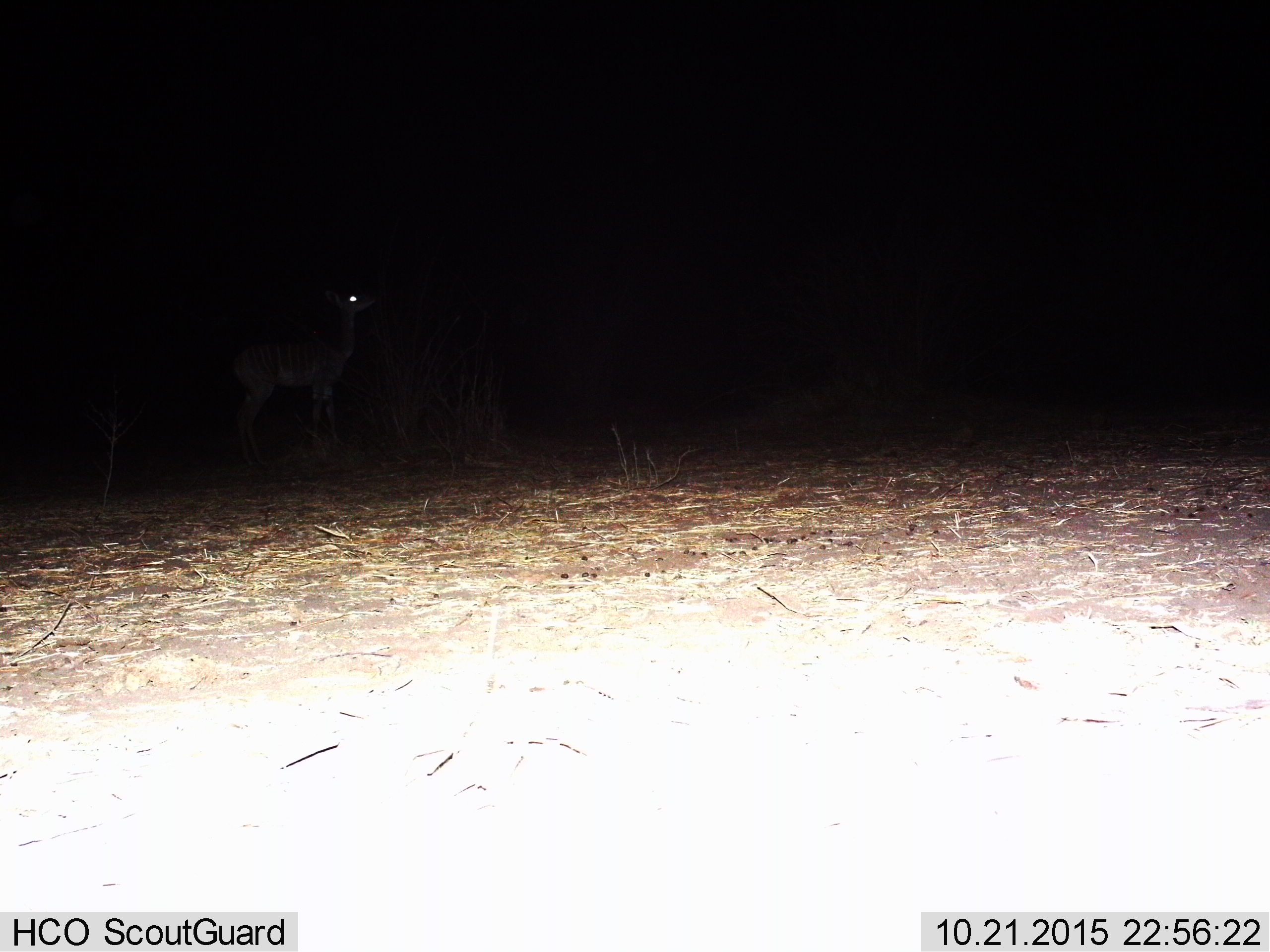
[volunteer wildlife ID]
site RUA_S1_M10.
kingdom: Animalia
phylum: Chordata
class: Mammalia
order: Artiodactyla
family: Bovidae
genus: Aepyceros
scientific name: Aepyceros melampus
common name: impala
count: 1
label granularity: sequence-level